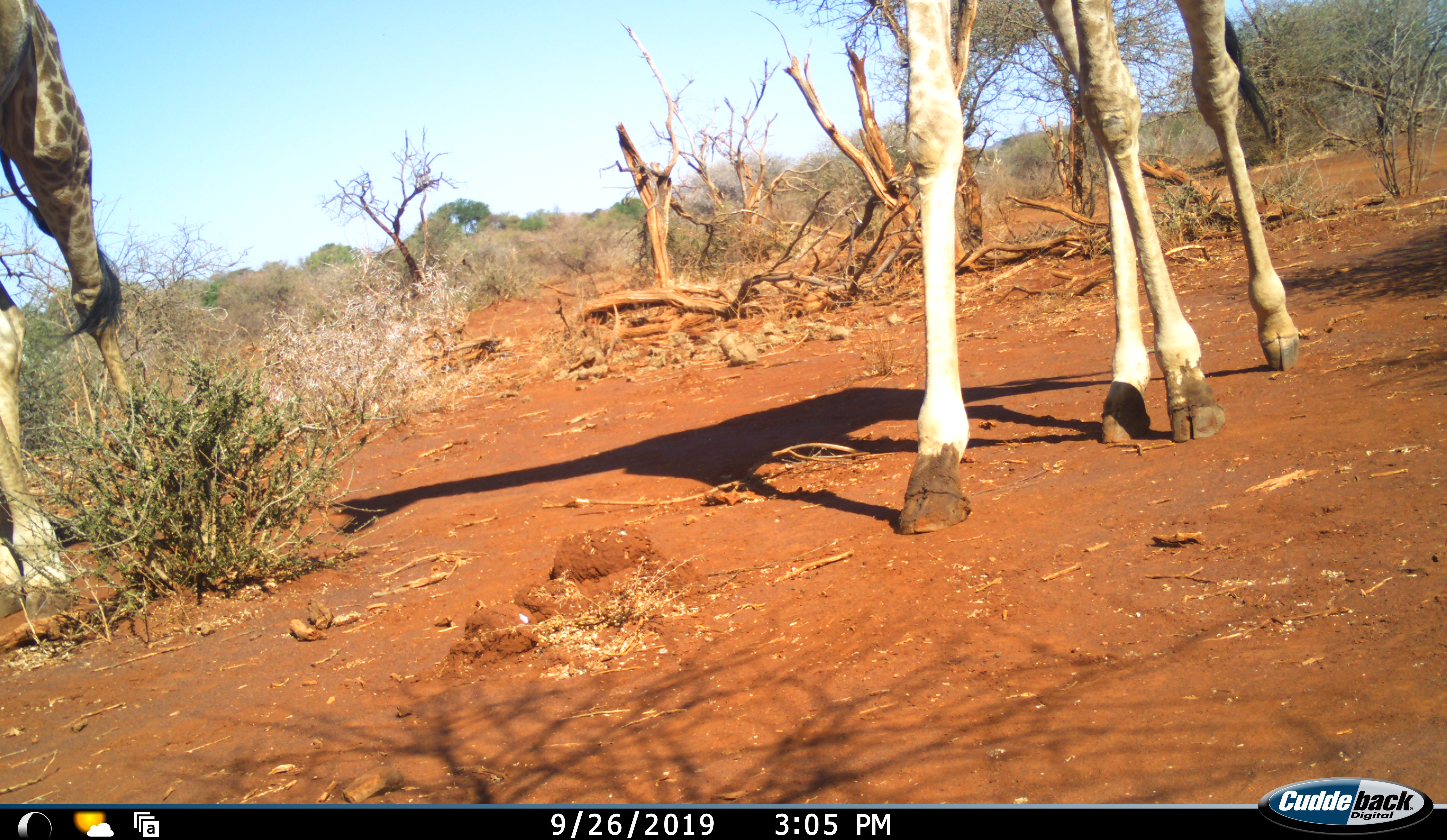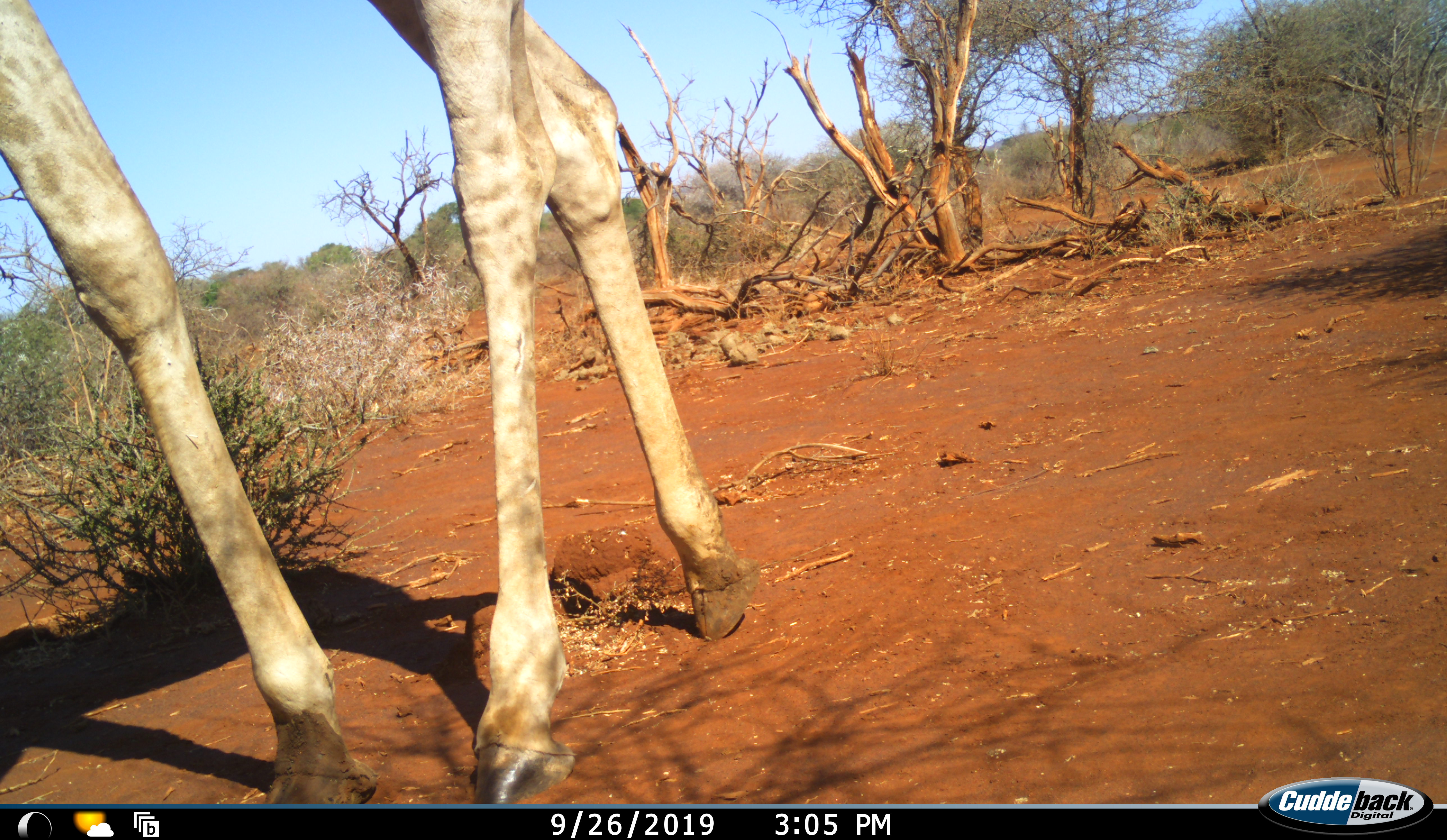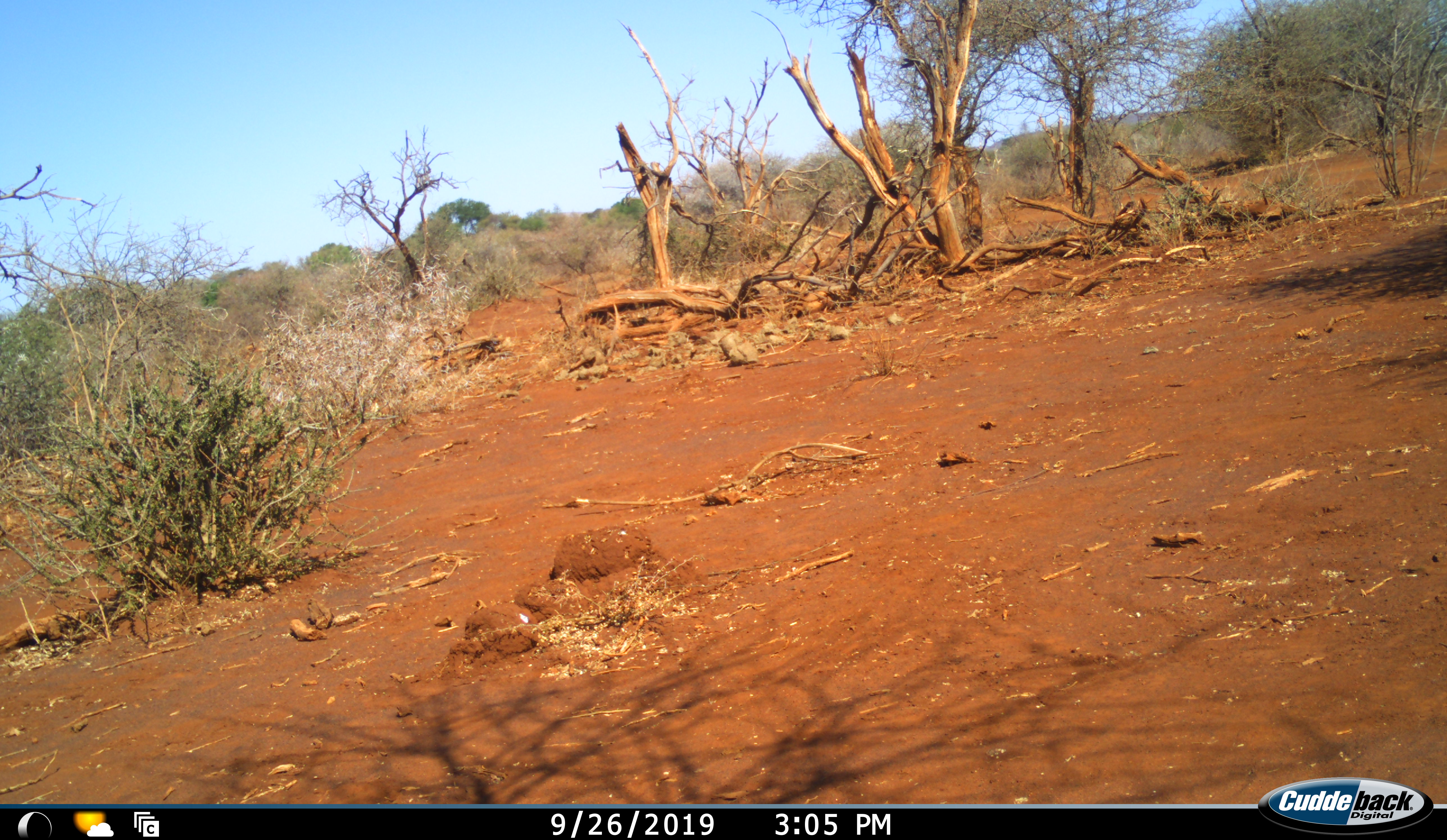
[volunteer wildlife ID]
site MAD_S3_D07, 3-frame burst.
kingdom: Animalia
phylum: Chordata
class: Mammalia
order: Artiodactyla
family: Giraffidae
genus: Giraffa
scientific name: Giraffa camelopardalis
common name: giraffe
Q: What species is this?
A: Giraffe (Giraffa camelopardalis).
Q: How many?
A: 2.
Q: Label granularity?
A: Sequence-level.